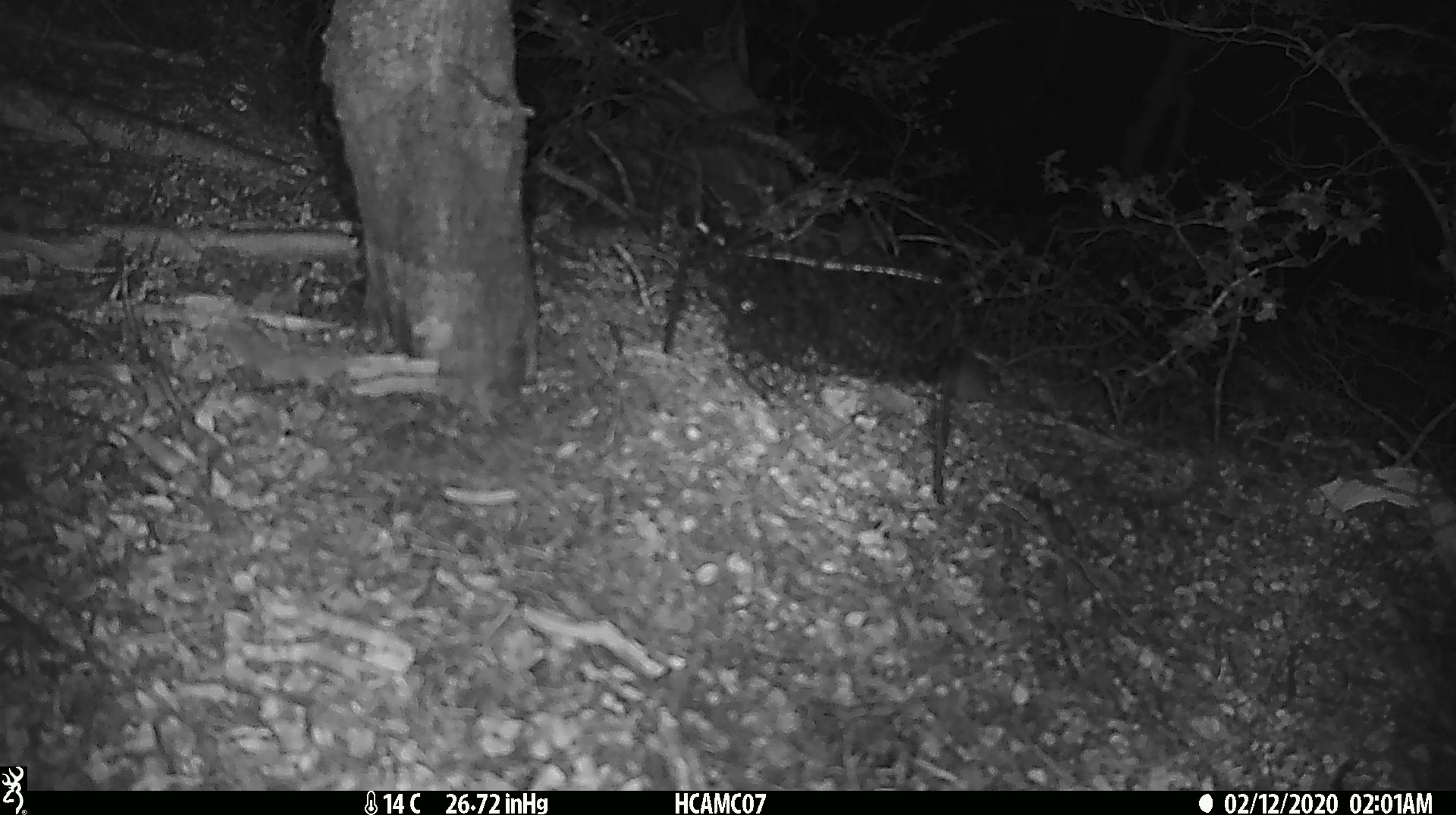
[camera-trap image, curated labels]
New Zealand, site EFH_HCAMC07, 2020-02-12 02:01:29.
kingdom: Animalia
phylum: Chordata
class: Mammalia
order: Rodentia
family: Muridae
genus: Mus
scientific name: Mus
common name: mouse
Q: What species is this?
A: Mouse (Mus).